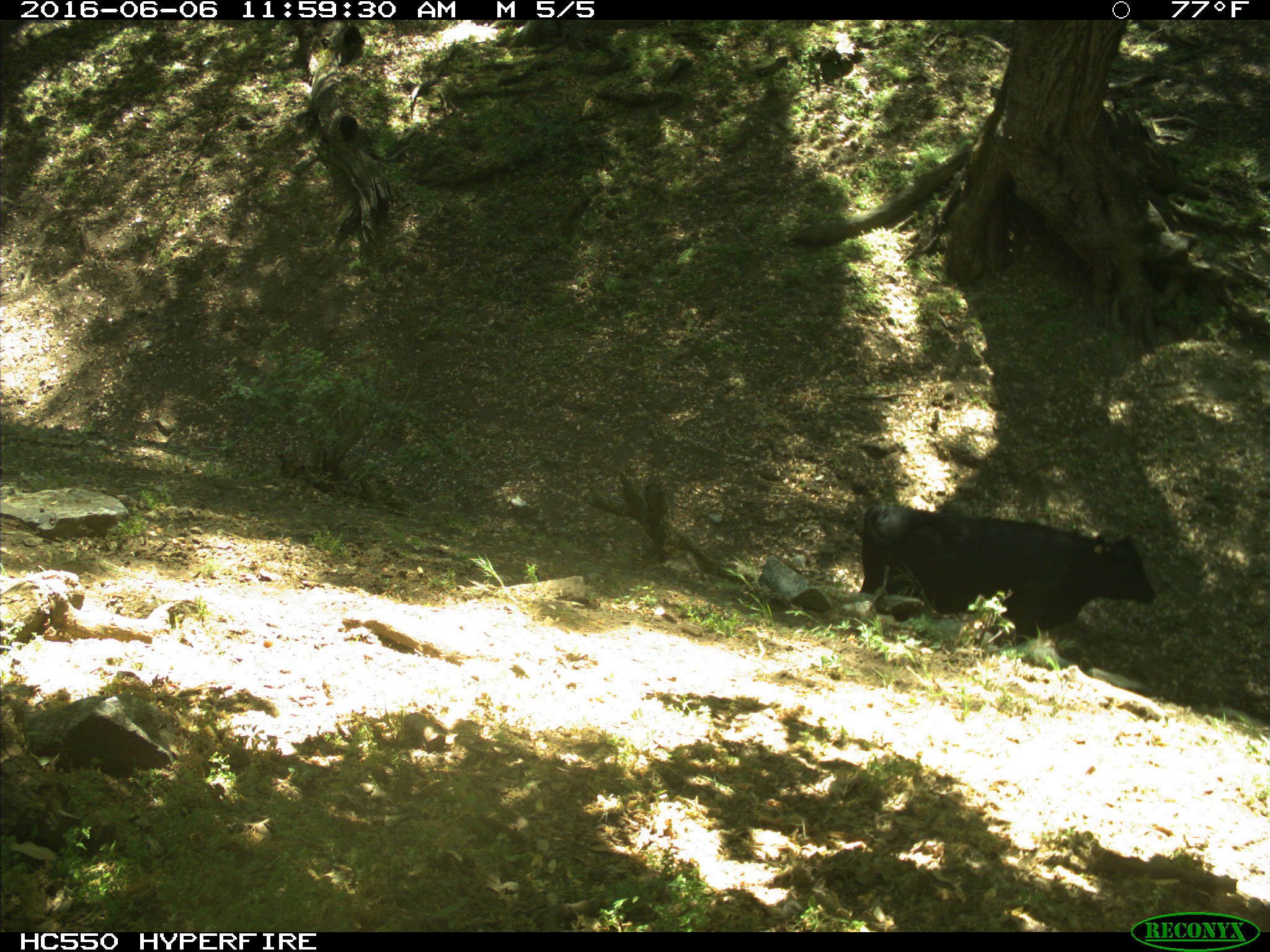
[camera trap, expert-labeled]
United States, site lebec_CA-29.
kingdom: Animalia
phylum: Chordata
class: Mammalia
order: Artiodactyla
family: Bovidae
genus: Bos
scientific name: Bos taurus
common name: domestic cow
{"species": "Bos taurus (domestic cow)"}